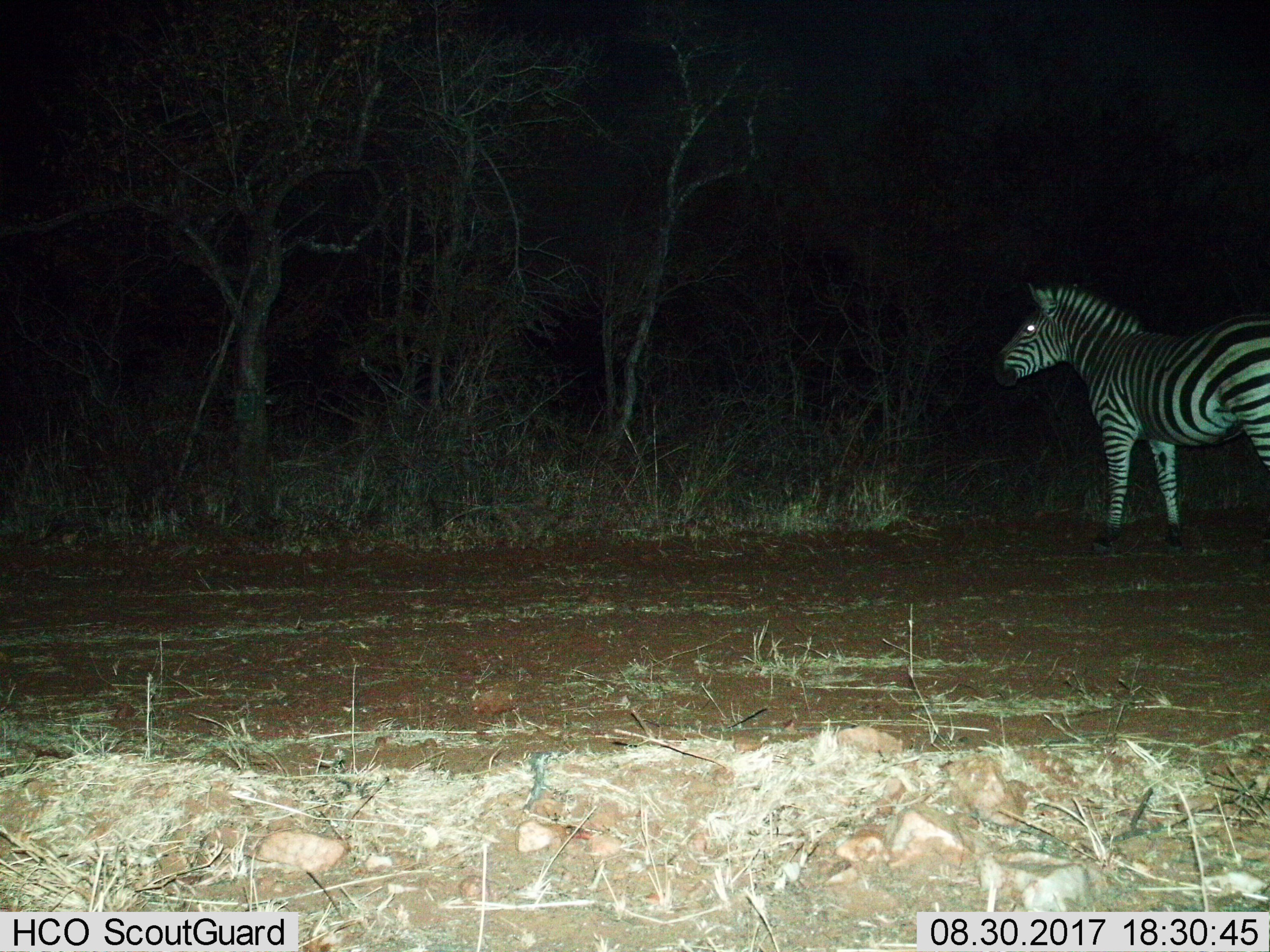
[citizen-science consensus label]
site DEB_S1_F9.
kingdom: Animalia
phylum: Chordata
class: Mammalia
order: Perissodactyla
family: Equidae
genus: Equus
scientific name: Equus quagga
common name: plains zebra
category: zebraplains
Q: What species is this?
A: Zebraplains (plains zebra) (Equus quagga).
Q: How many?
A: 1.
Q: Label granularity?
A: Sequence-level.